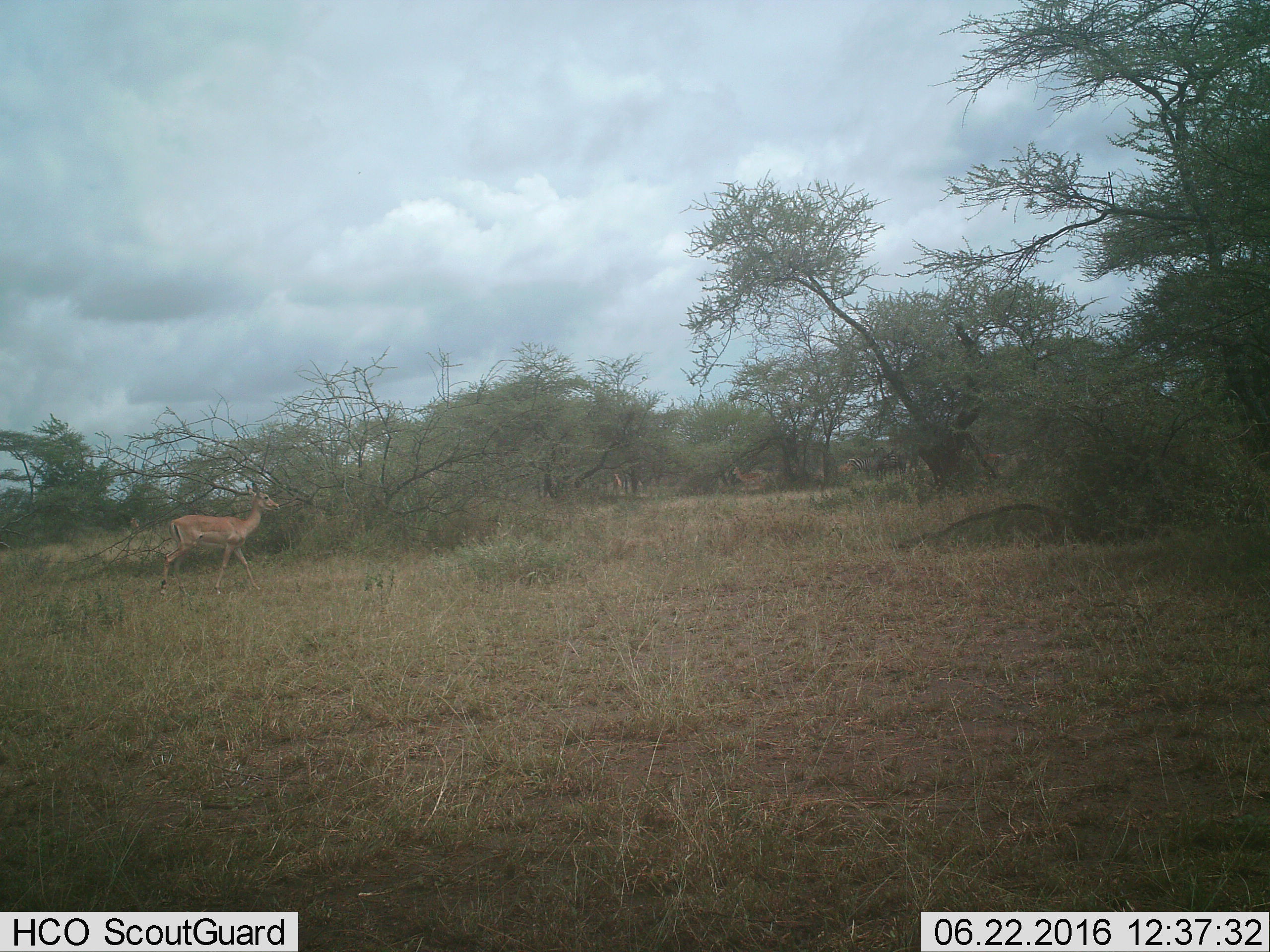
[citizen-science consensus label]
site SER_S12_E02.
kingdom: Animalia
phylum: Chordata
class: Mammalia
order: Artiodactyla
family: Bovidae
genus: Aepyceros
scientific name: Aepyceros melampus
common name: impala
Impala (Aepyceros melampus), count 1. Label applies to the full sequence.